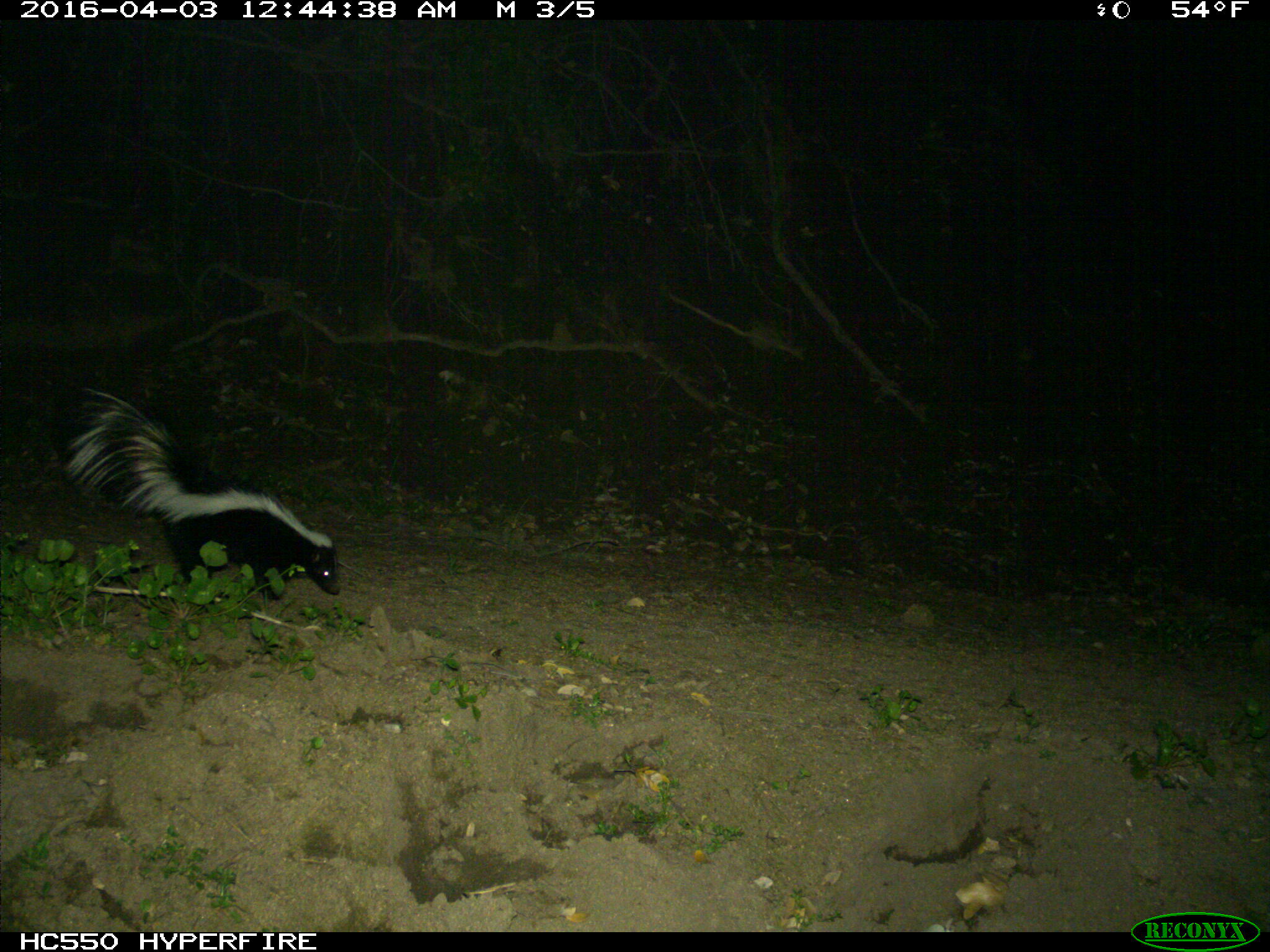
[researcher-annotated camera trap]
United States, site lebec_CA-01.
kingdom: Animalia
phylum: Chordata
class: Mammalia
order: Carnivora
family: Mephitidae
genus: Mephitis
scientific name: Mephitis mephitis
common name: striped skunk